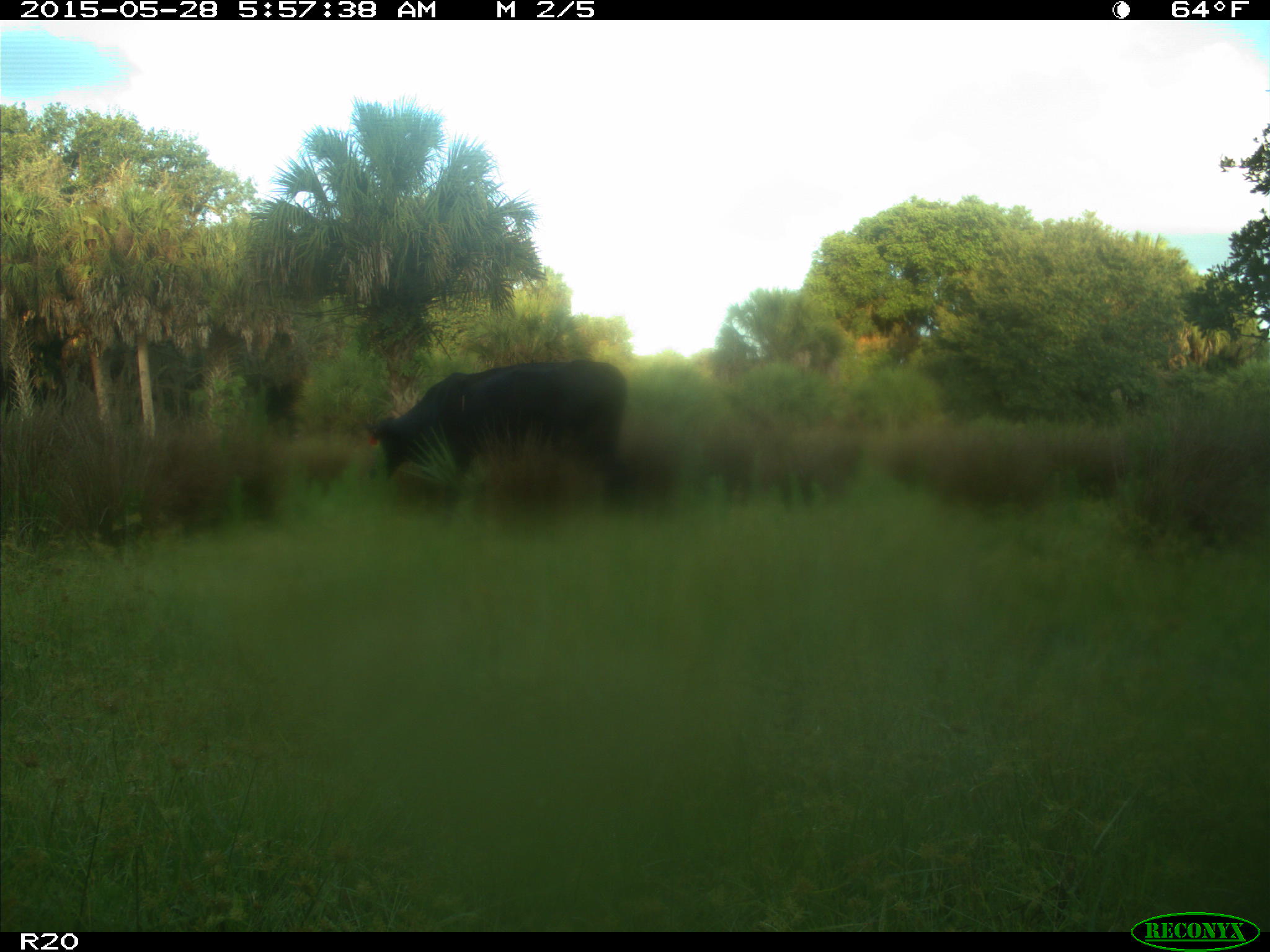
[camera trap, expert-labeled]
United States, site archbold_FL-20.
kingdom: Animalia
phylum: Chordata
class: Mammalia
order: Artiodactyla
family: Bovidae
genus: Bos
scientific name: Bos taurus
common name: domestic cow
Bos taurus (domestic cow).